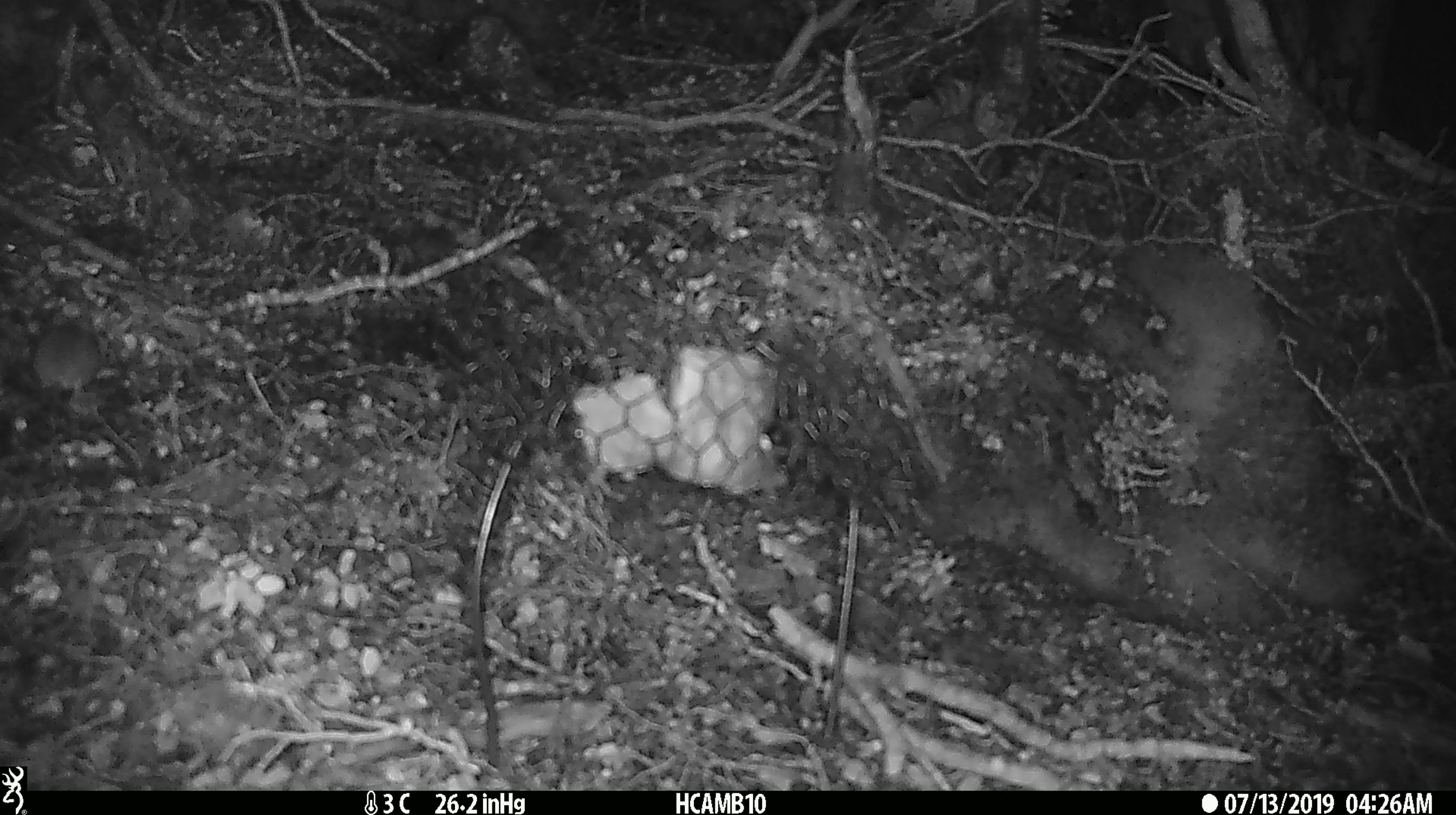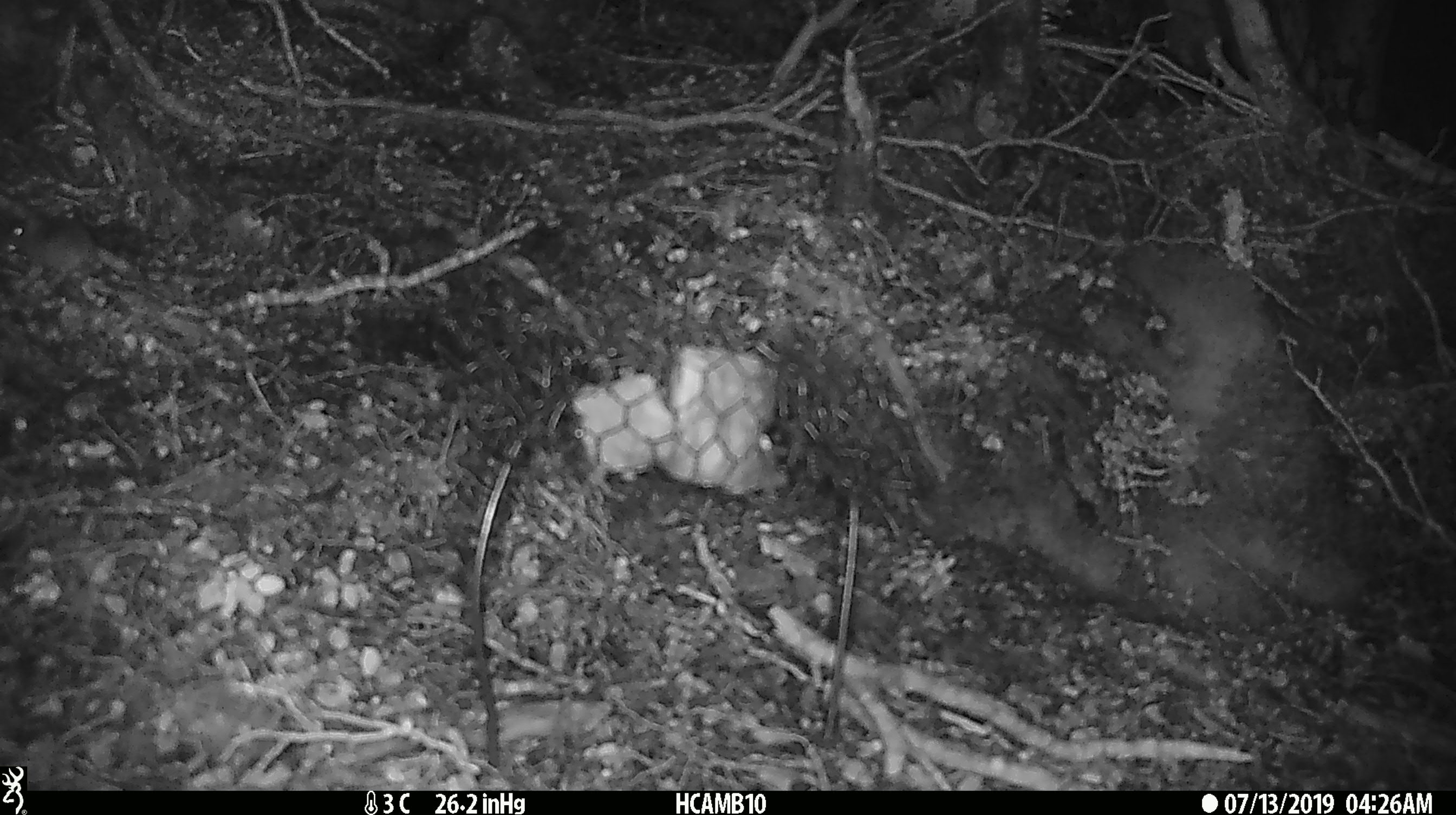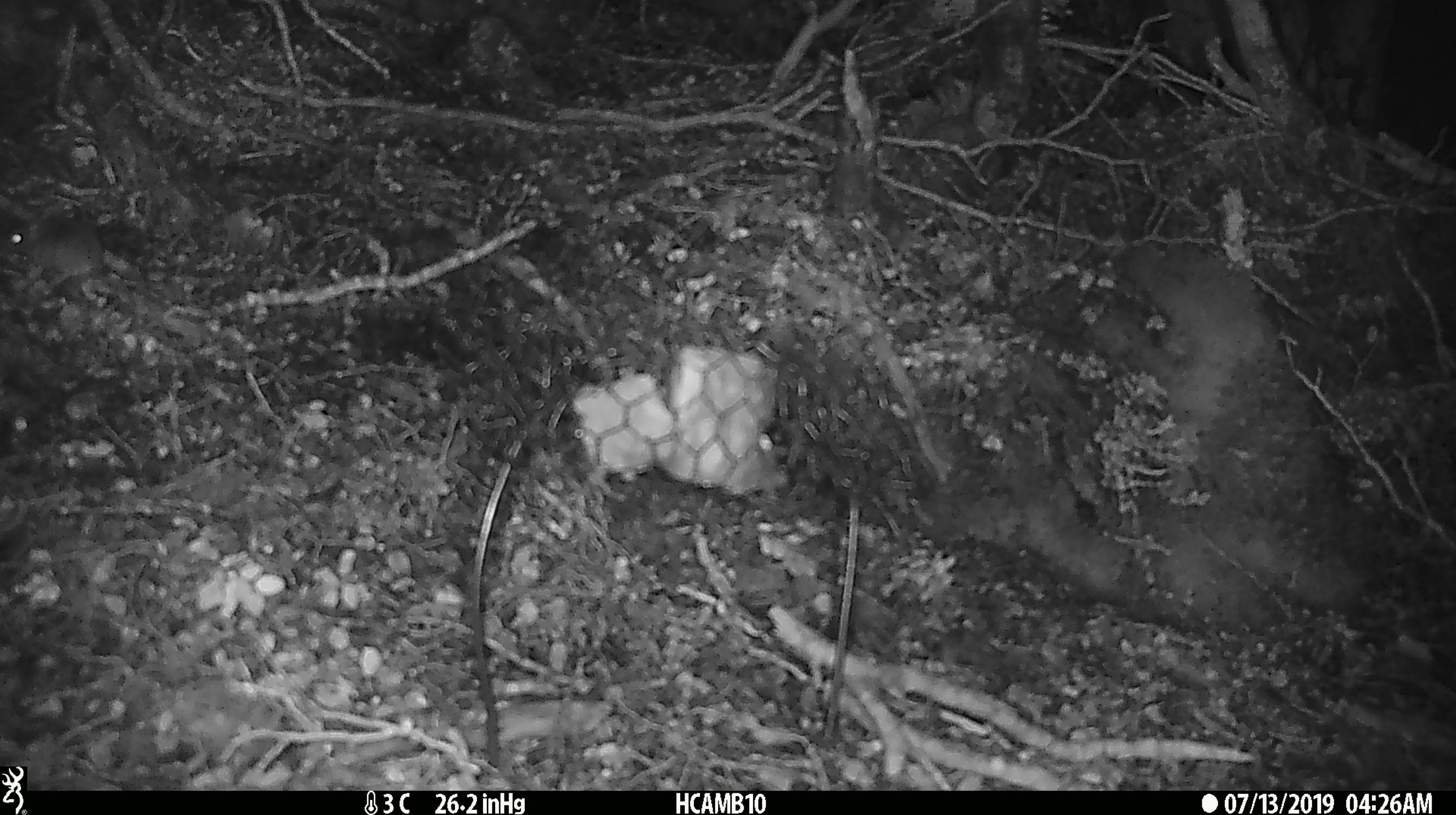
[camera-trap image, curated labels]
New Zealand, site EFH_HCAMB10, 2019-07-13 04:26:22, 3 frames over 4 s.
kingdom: Animalia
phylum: Chordata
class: Mammalia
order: Rodentia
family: Muridae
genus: Mus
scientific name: Mus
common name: mouse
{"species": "mouse (Mus)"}